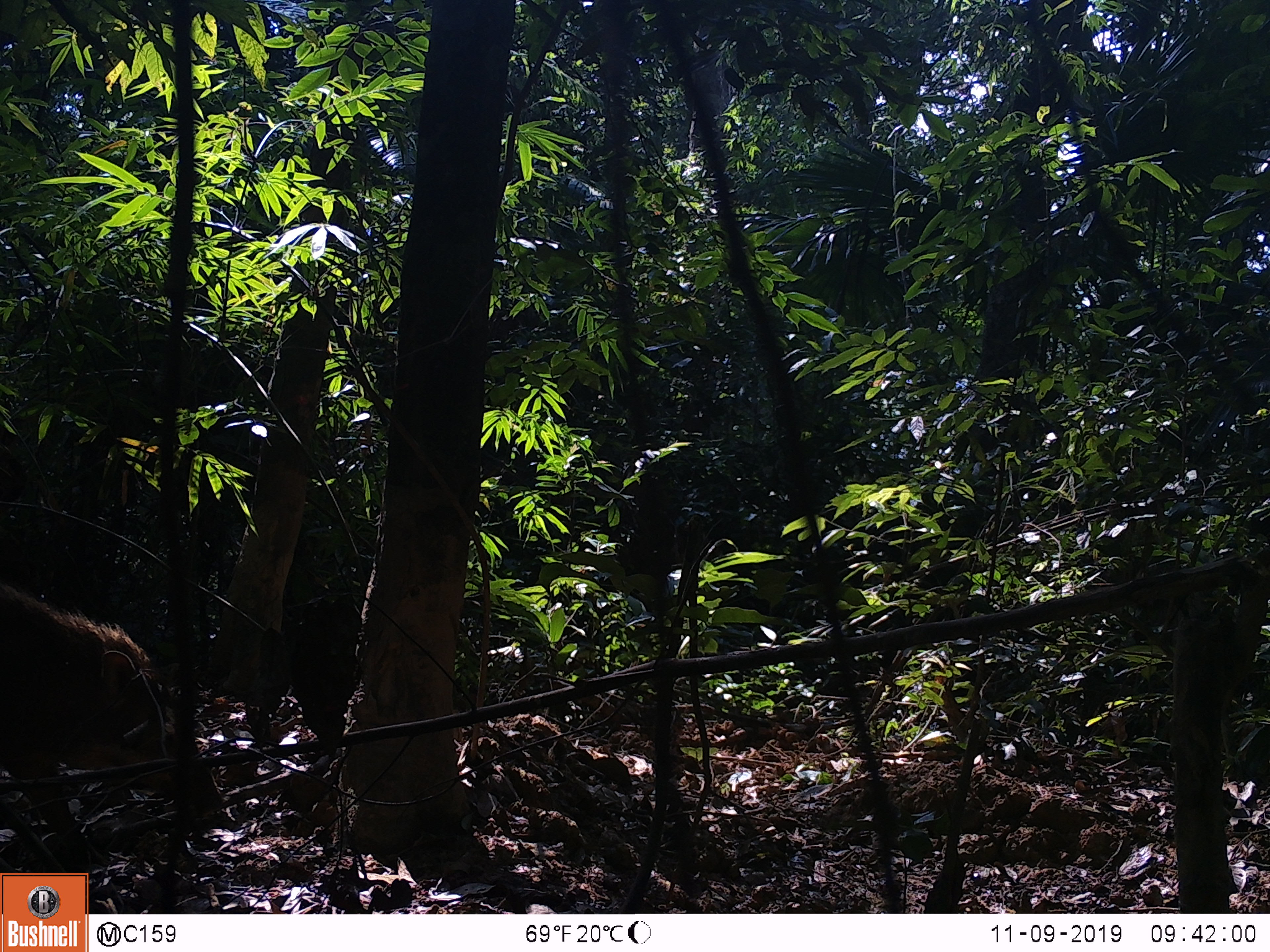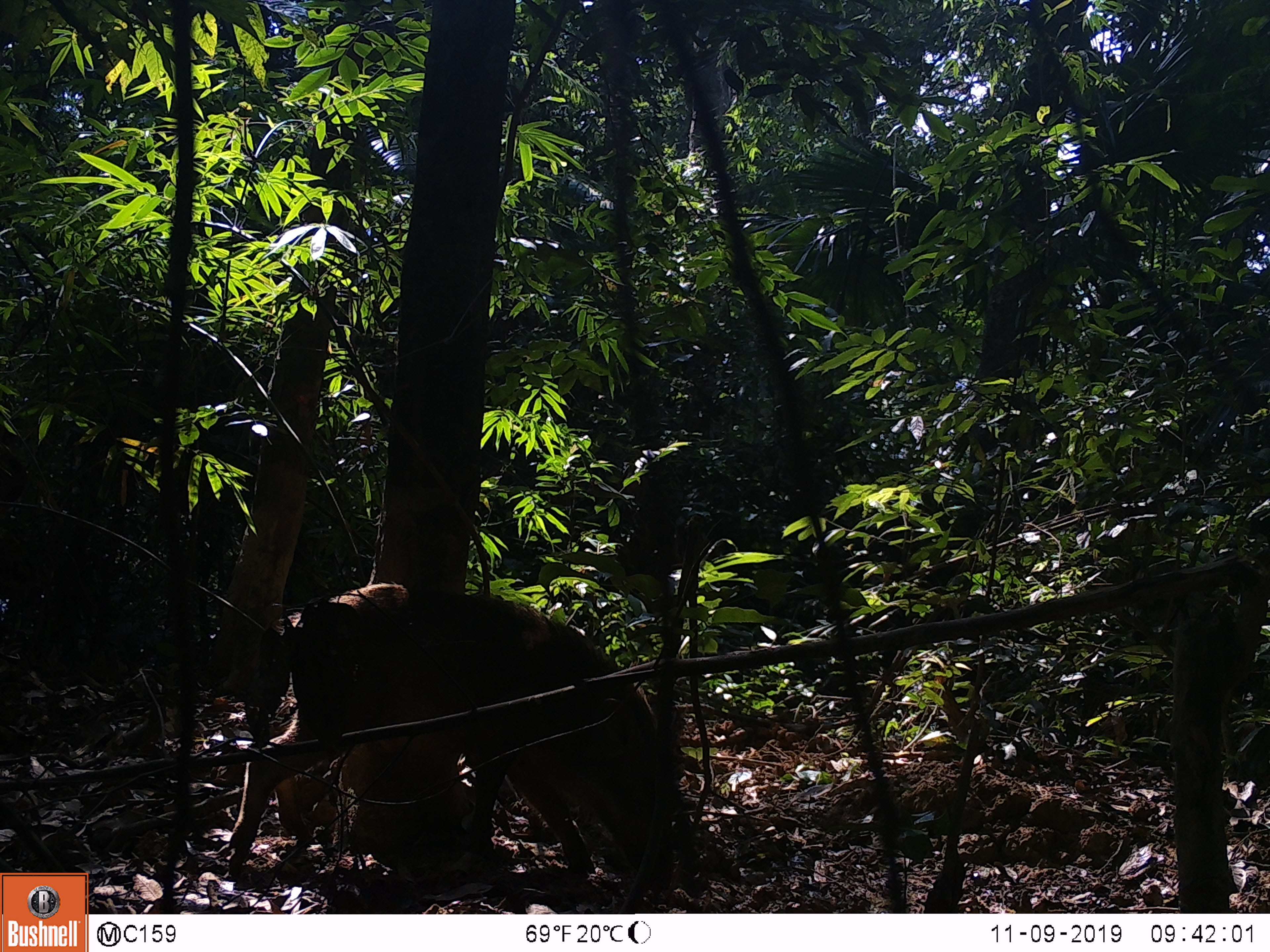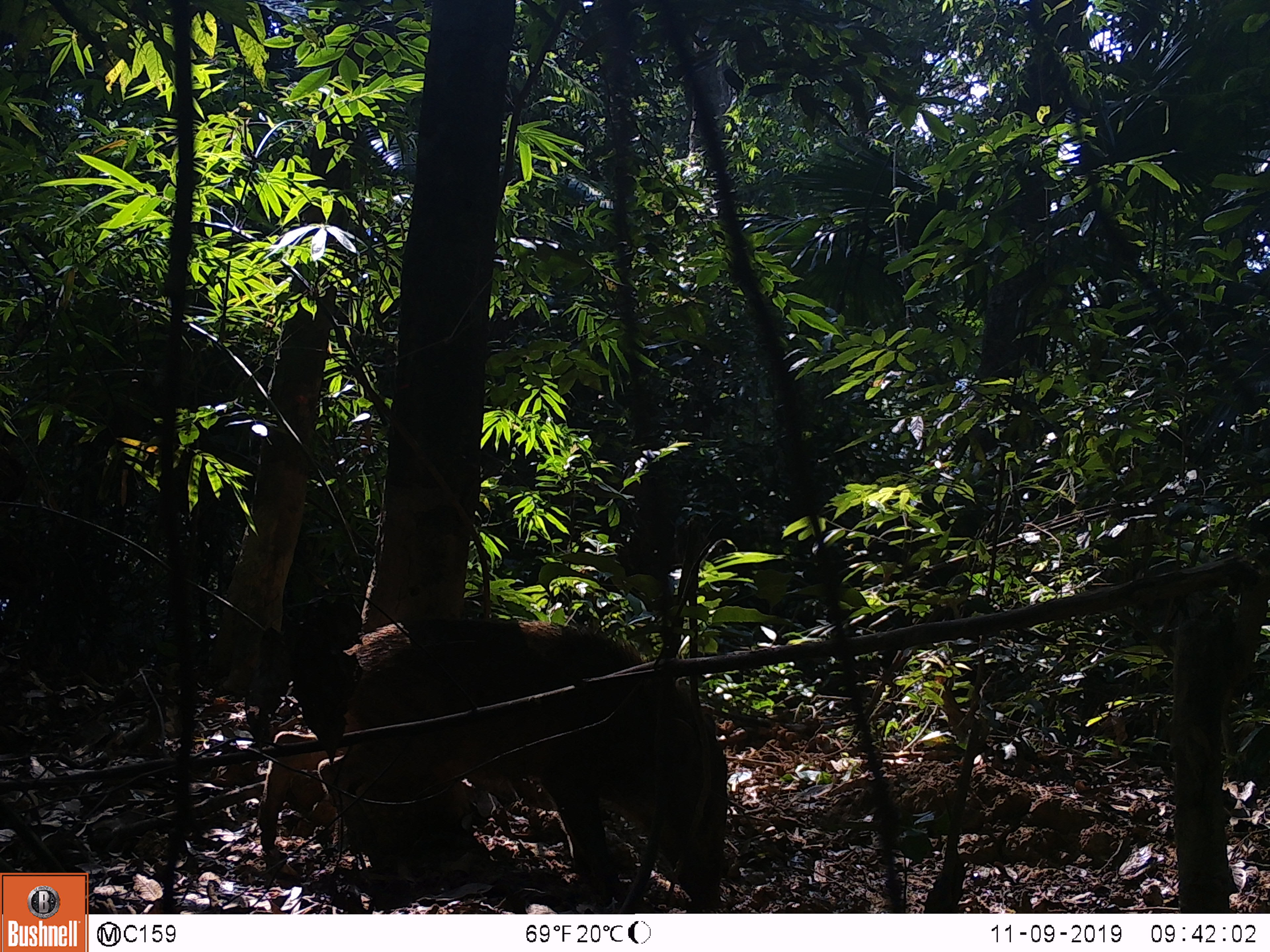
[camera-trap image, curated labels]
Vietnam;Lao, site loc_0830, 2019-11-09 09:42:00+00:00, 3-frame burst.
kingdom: Animalia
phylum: Chordata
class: Mammalia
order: Artiodactyla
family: Suidae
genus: Sus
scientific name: Sus scrofa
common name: eurasian wild pig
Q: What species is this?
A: Eurasian wild pig (Sus scrofa).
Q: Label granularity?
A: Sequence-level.